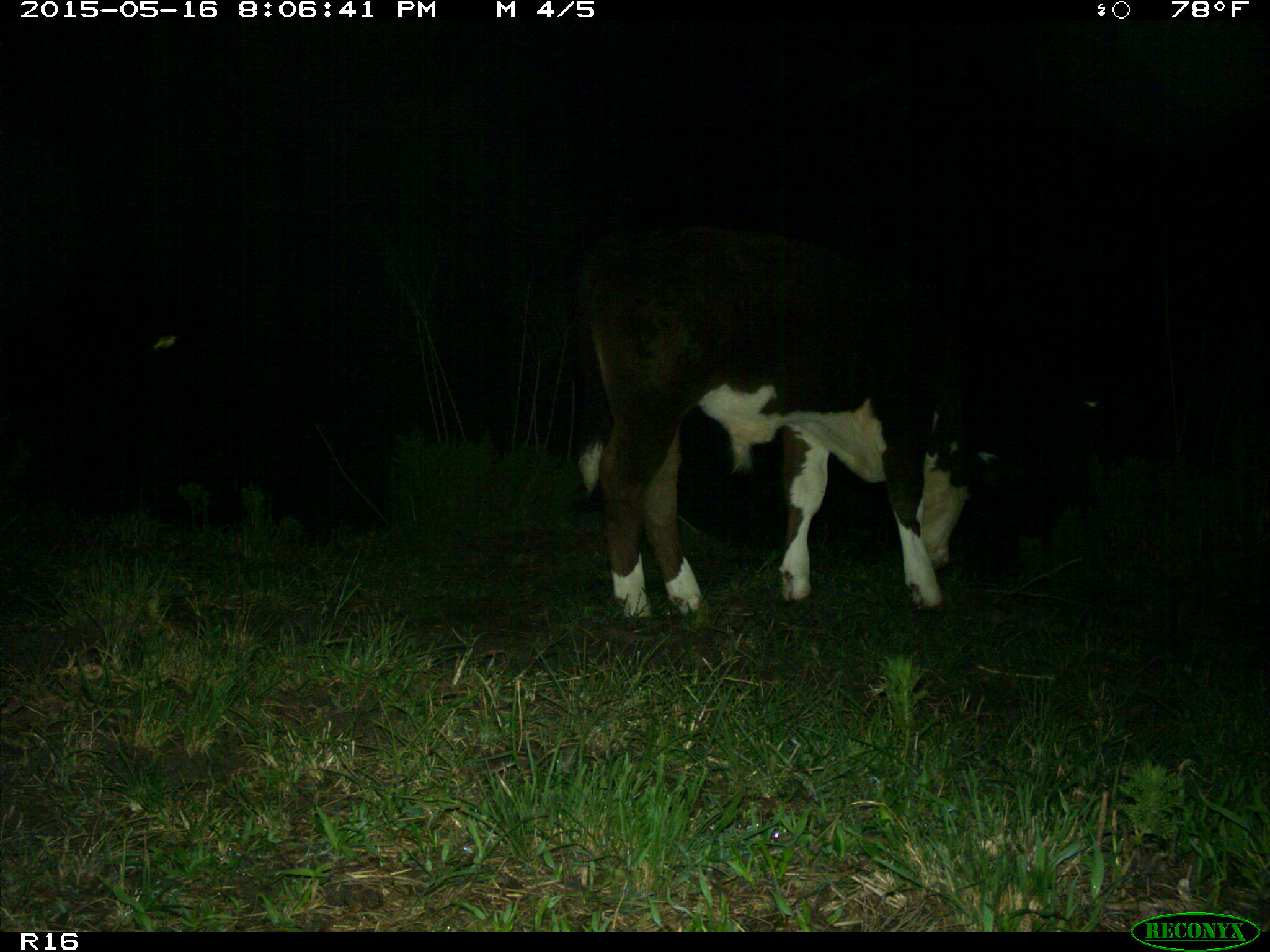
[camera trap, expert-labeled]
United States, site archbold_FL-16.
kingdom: Animalia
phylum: Chordata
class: Mammalia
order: Artiodactyla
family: Bovidae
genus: Bos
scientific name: Bos taurus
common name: domestic cow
Bos taurus (domestic cow).